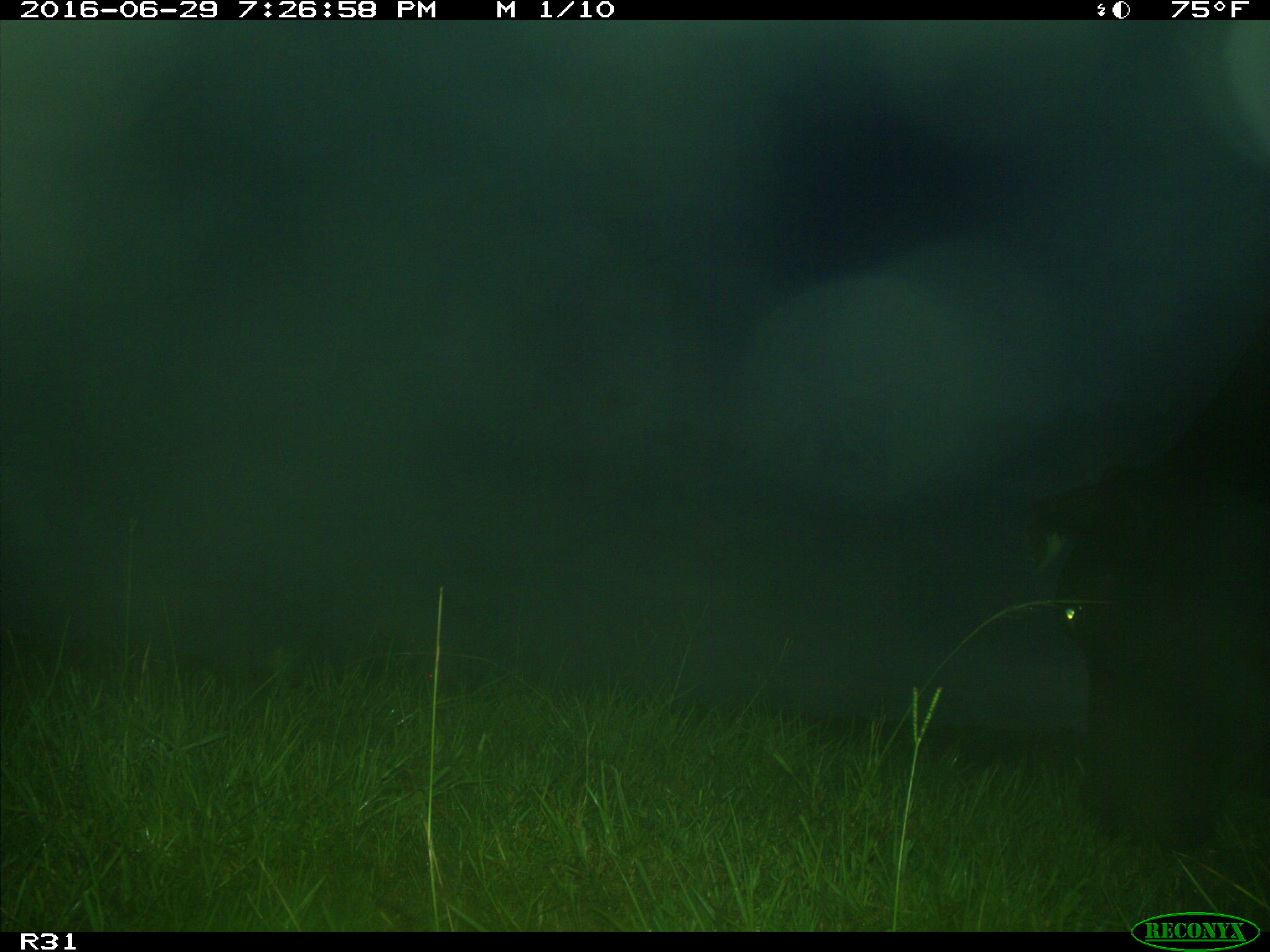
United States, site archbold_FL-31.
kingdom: Animalia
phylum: Chordata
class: Mammalia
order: Artiodactyla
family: Bovidae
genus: Bos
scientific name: Bos taurus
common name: domestic cow